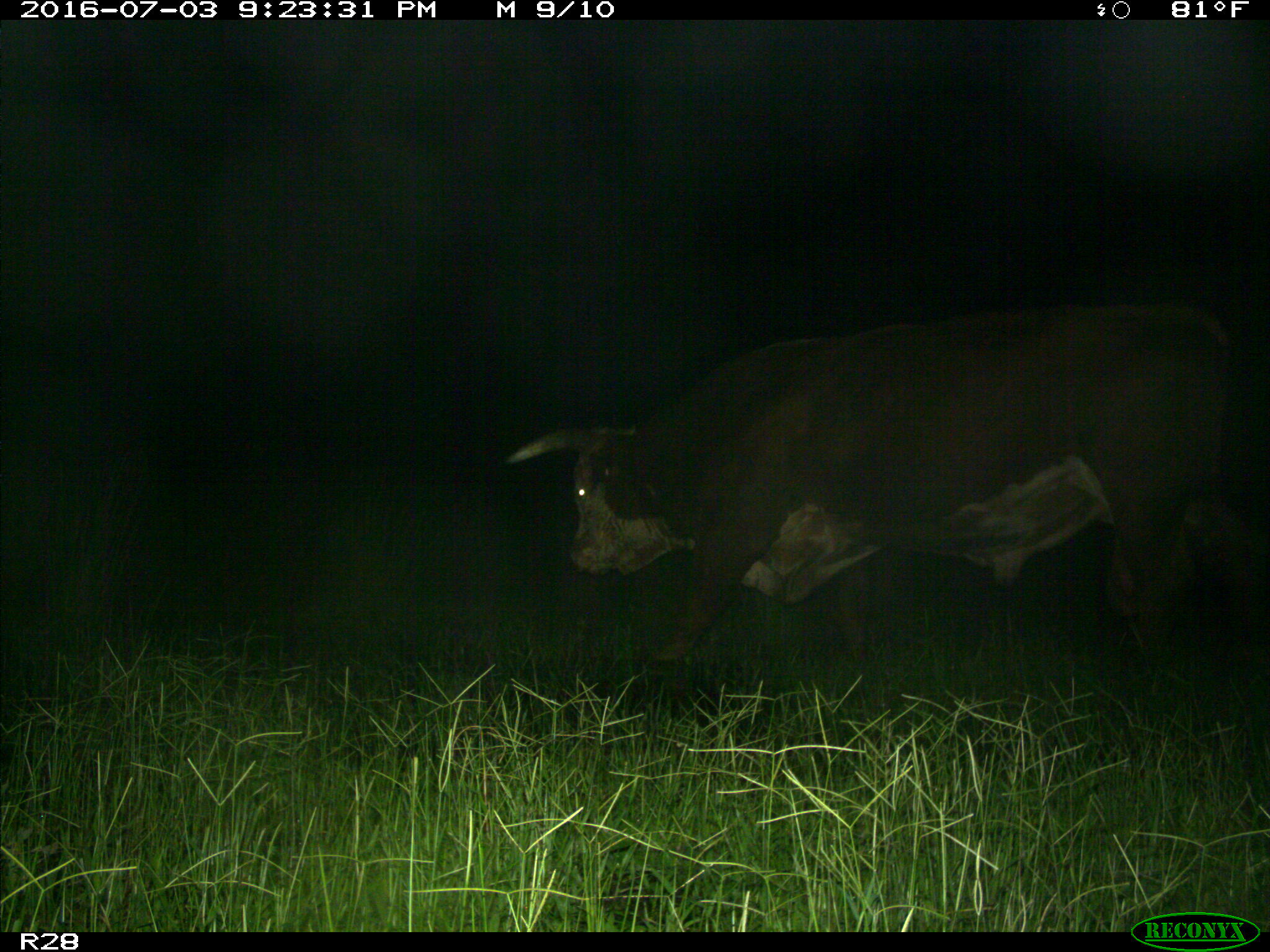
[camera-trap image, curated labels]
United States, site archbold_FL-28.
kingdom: Animalia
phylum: Chordata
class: Mammalia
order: Artiodactyla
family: Bovidae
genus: Bos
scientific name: Bos taurus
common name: domestic cow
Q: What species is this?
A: Bos taurus (domestic cow).